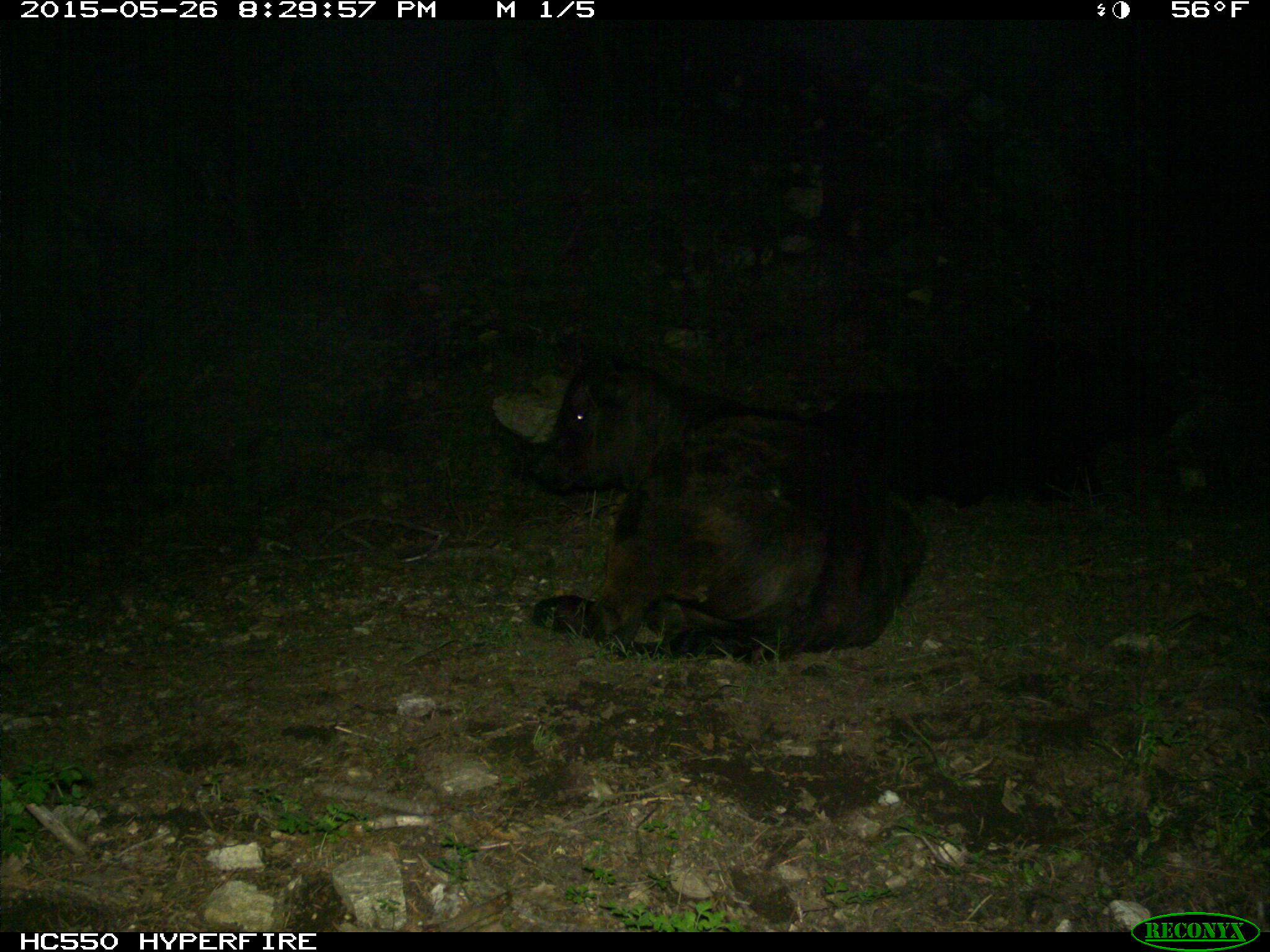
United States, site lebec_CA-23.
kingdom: Animalia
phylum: Chordata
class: Mammalia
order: Artiodactyla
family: Bovidae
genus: Bos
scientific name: Bos taurus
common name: domestic cow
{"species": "Bos taurus (domestic cow)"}